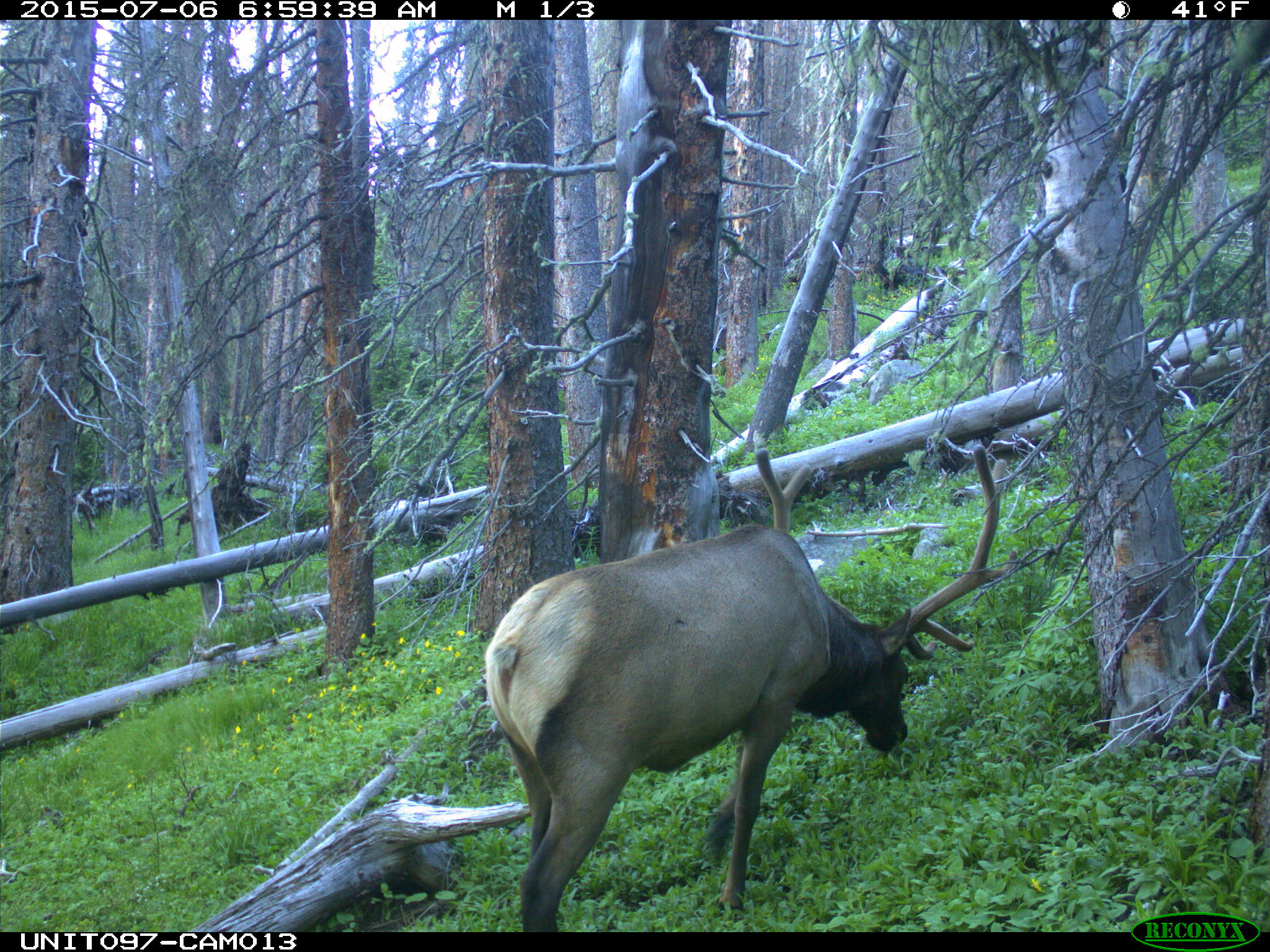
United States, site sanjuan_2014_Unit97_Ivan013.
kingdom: Animalia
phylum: Chordata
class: Mammalia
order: Artiodactyla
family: Cervidae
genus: Cervus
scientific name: Cervus elaphus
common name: red deer